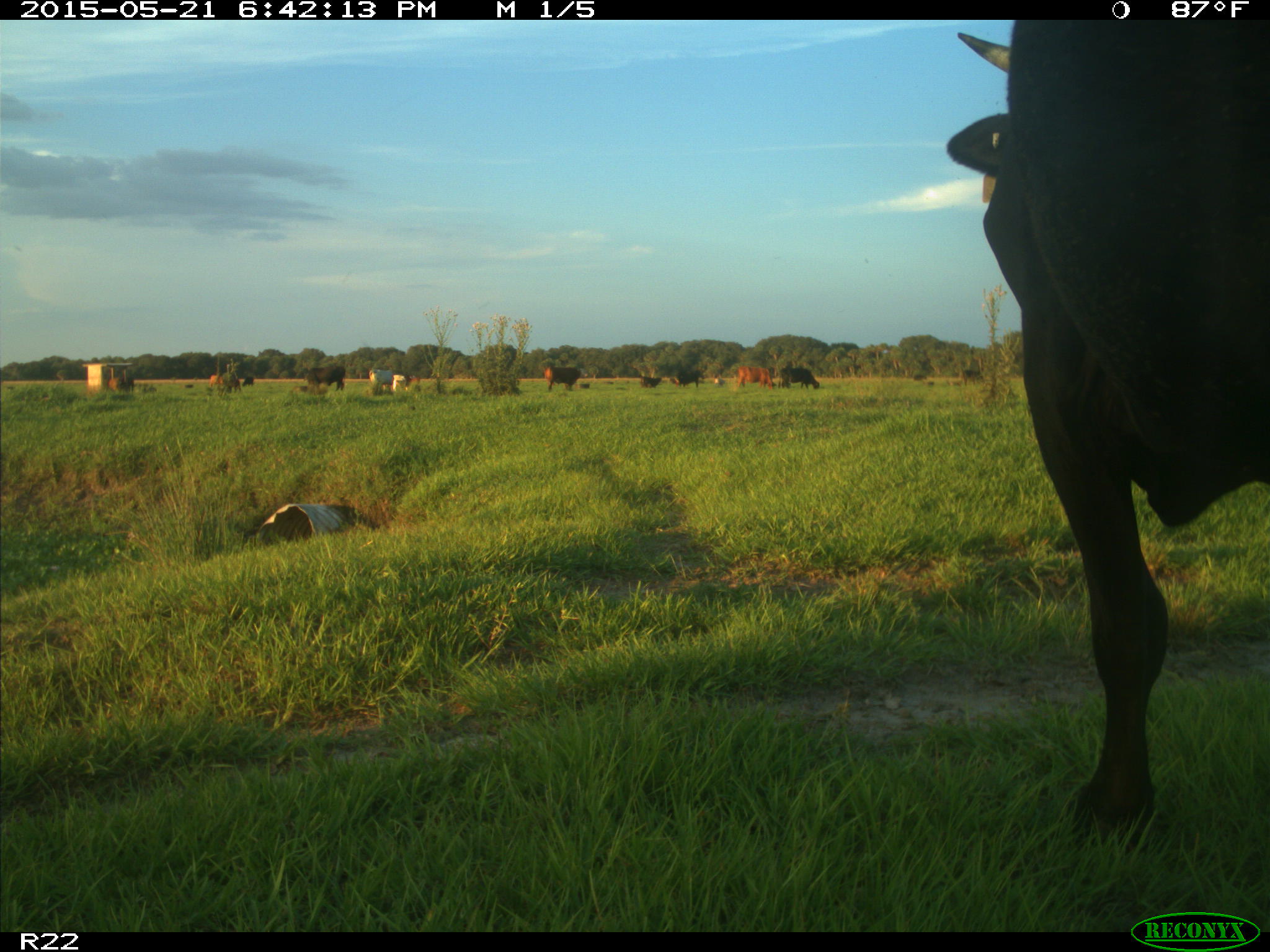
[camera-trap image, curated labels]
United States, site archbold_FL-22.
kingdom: Animalia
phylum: Chordata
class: Mammalia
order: Artiodactyla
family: Bovidae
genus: Bos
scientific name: Bos taurus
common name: domestic cow